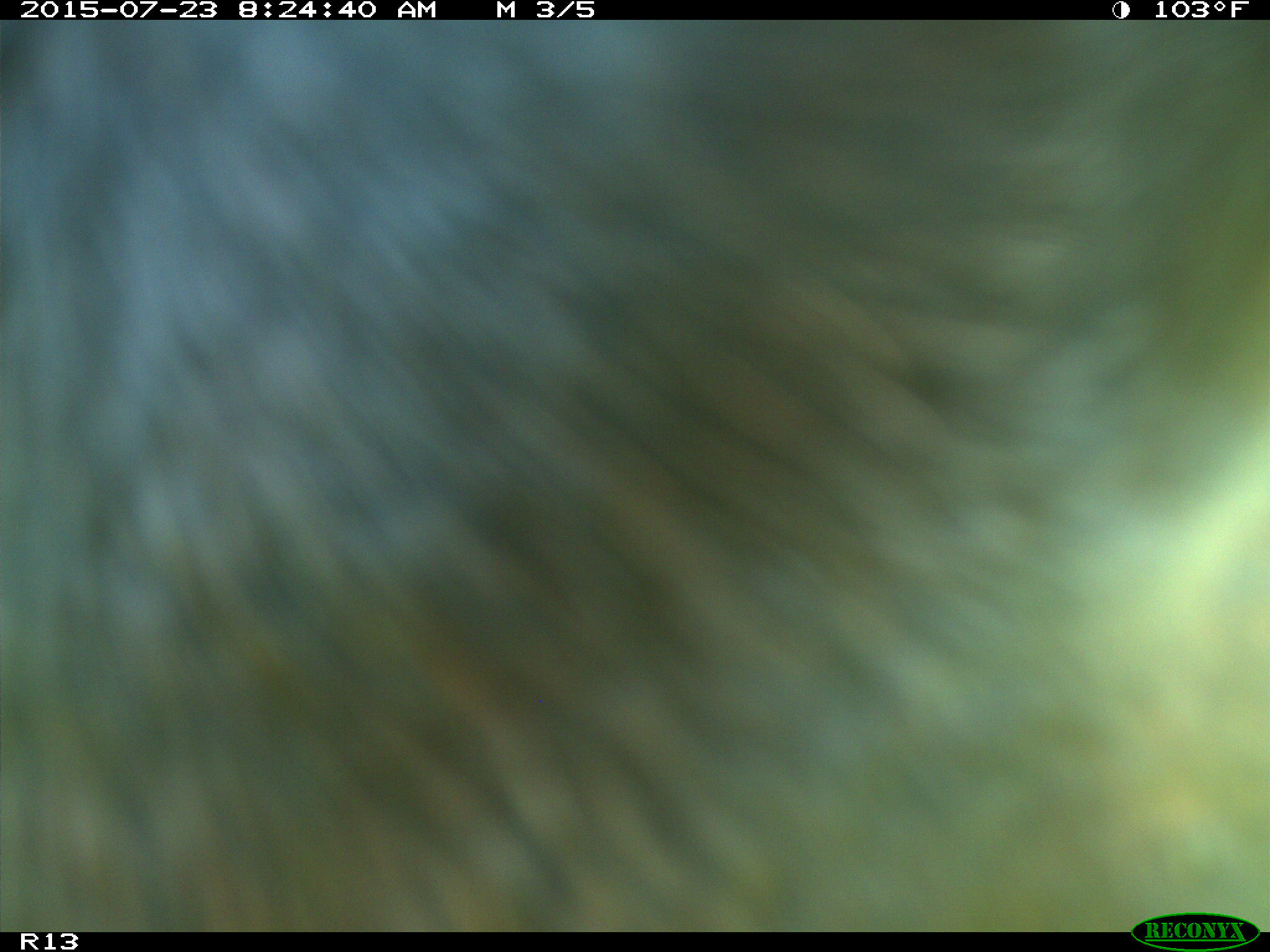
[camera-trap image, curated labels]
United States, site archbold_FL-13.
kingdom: Animalia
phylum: Chordata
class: Mammalia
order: Artiodactyla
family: Bovidae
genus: Bos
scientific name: Bos taurus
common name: domestic cow